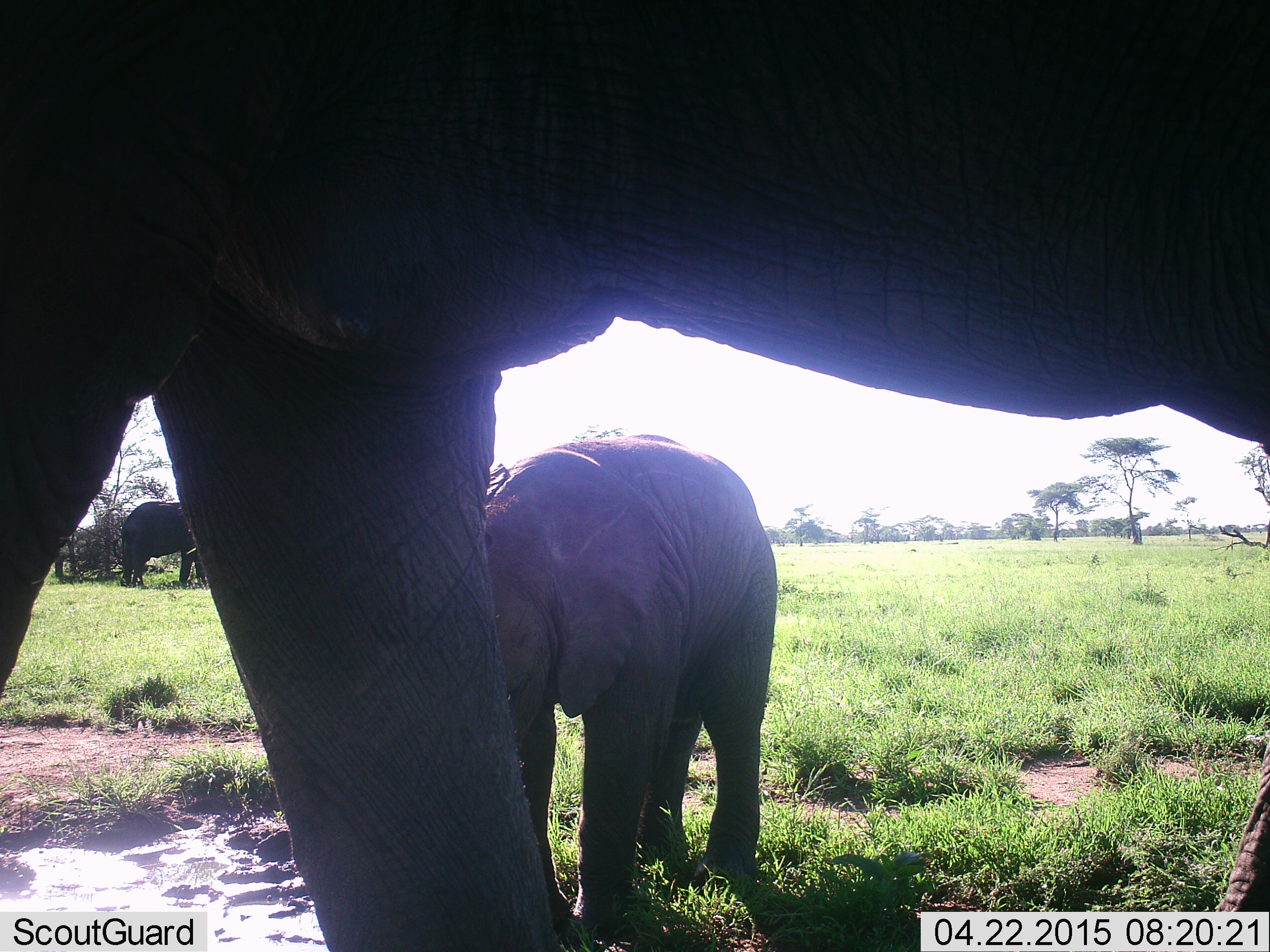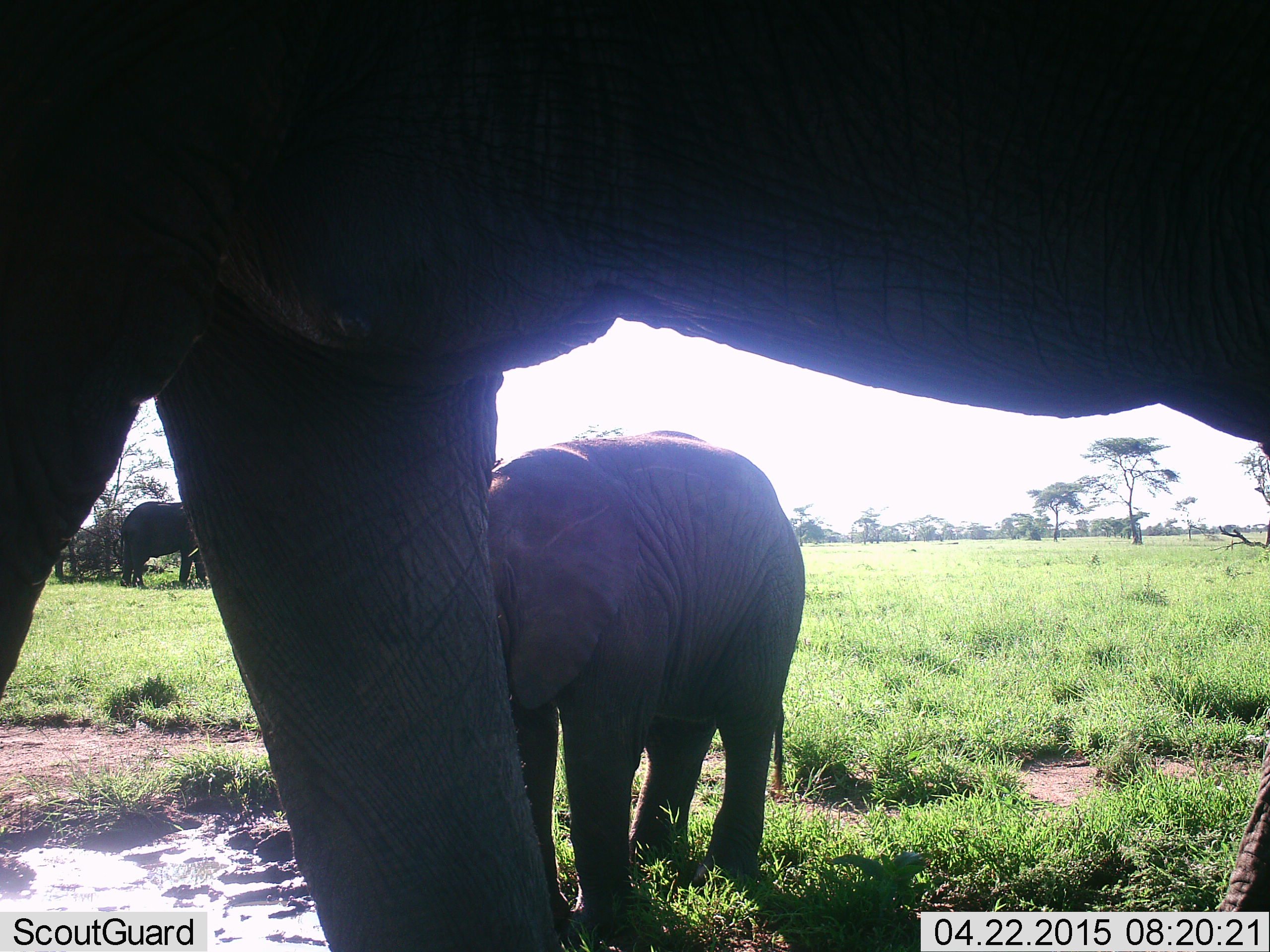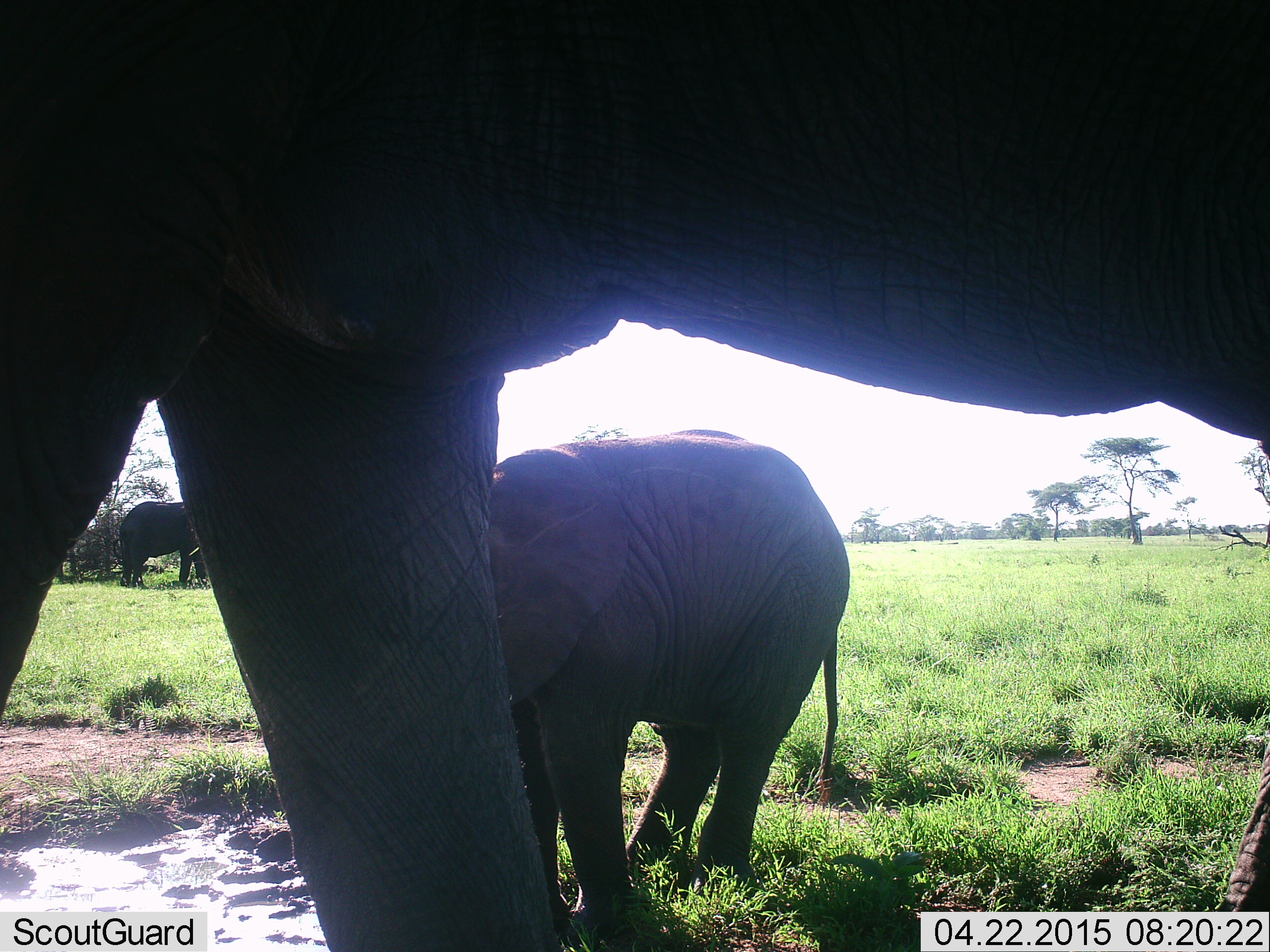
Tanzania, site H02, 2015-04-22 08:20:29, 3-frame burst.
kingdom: Animalia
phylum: Chordata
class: Mammalia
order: Proboscidea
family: Elephantidae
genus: Loxodonta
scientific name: Loxodonta africana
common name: african bush elephant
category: elephant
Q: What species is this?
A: Elephant (african bush elephant) (Loxodonta africana).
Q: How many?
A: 3.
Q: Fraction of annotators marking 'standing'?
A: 90%.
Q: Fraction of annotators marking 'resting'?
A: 10%.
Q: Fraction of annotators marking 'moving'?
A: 0%.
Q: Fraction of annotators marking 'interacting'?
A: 0%.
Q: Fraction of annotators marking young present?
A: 80%.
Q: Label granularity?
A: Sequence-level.